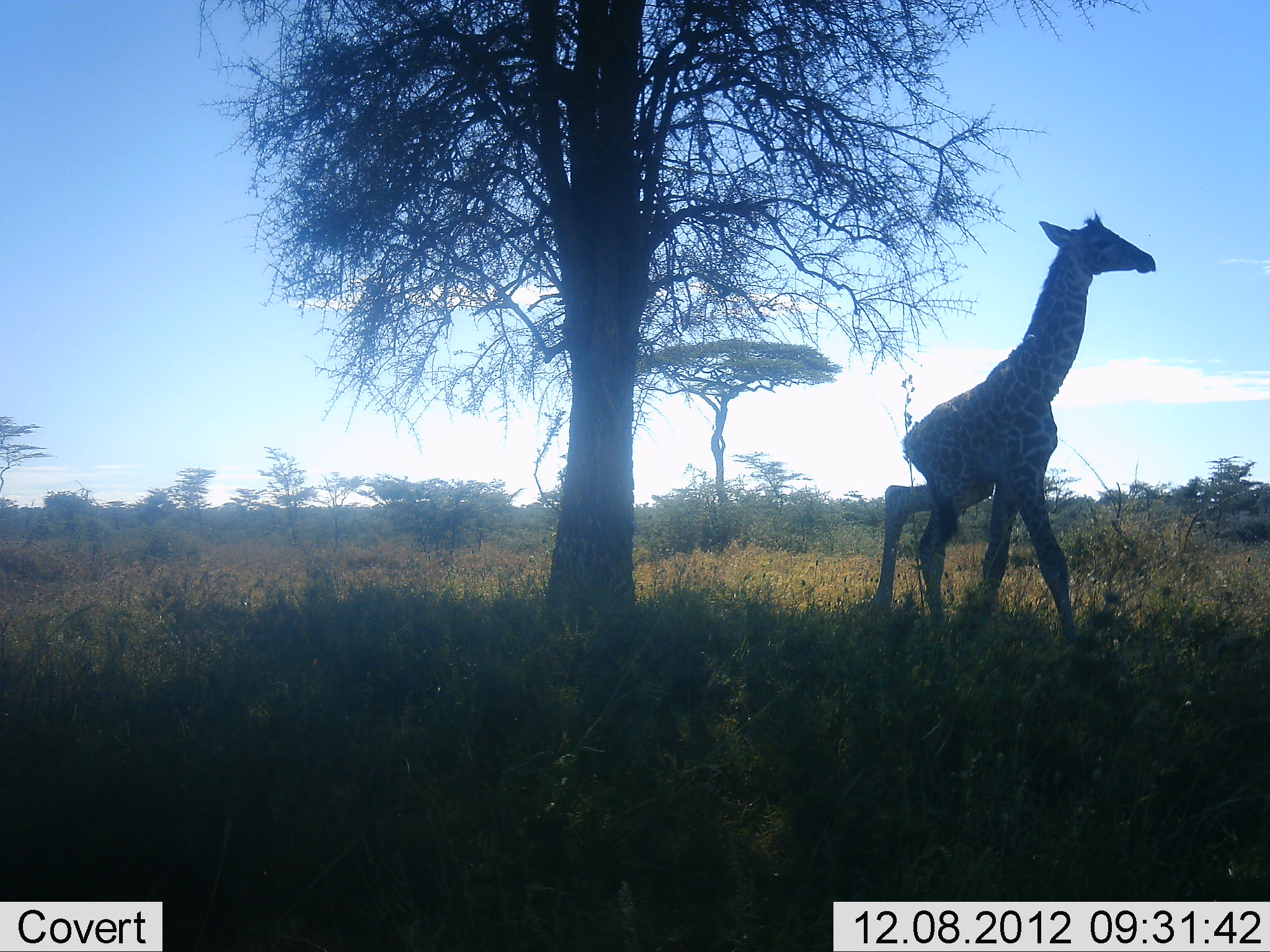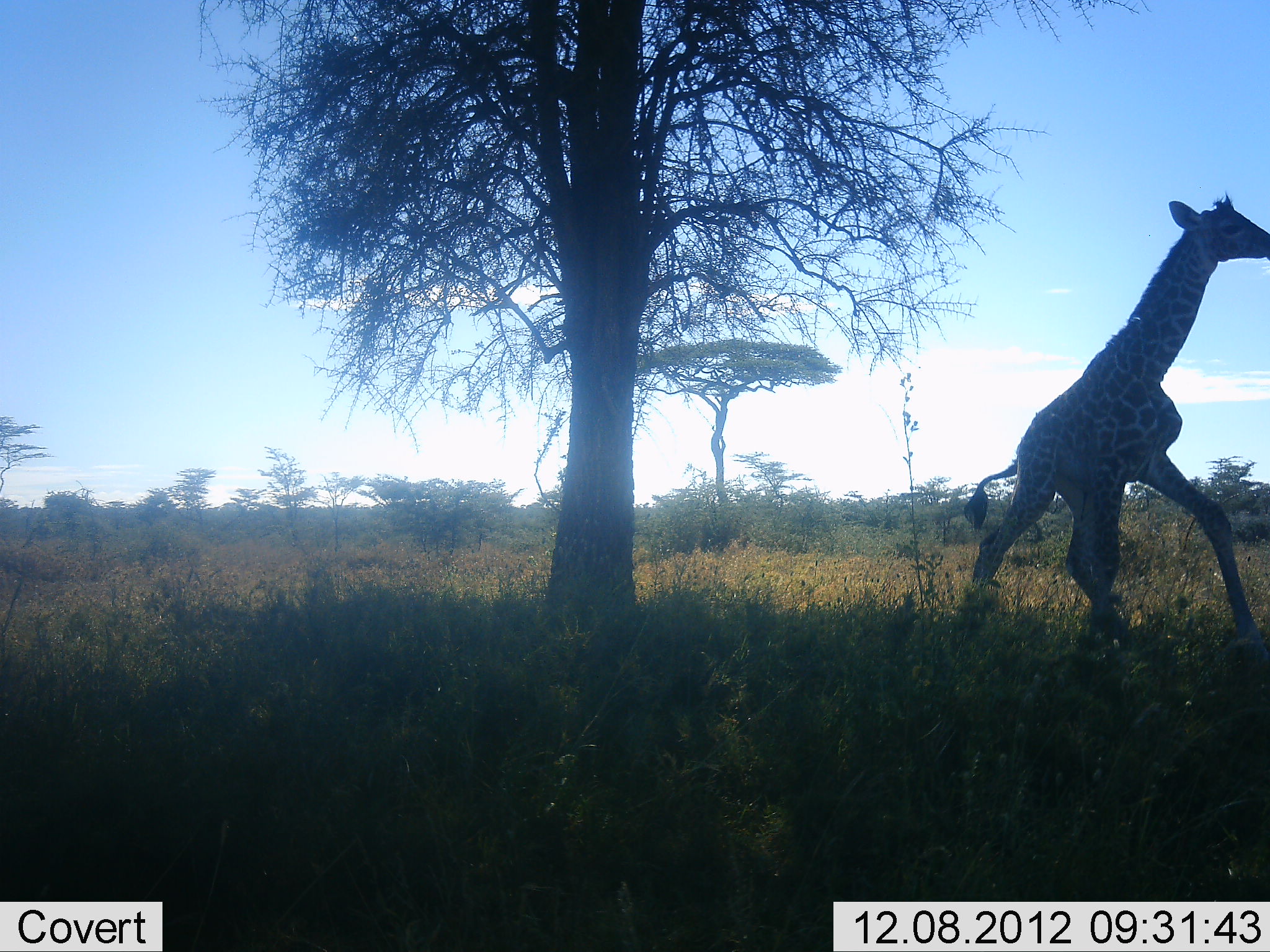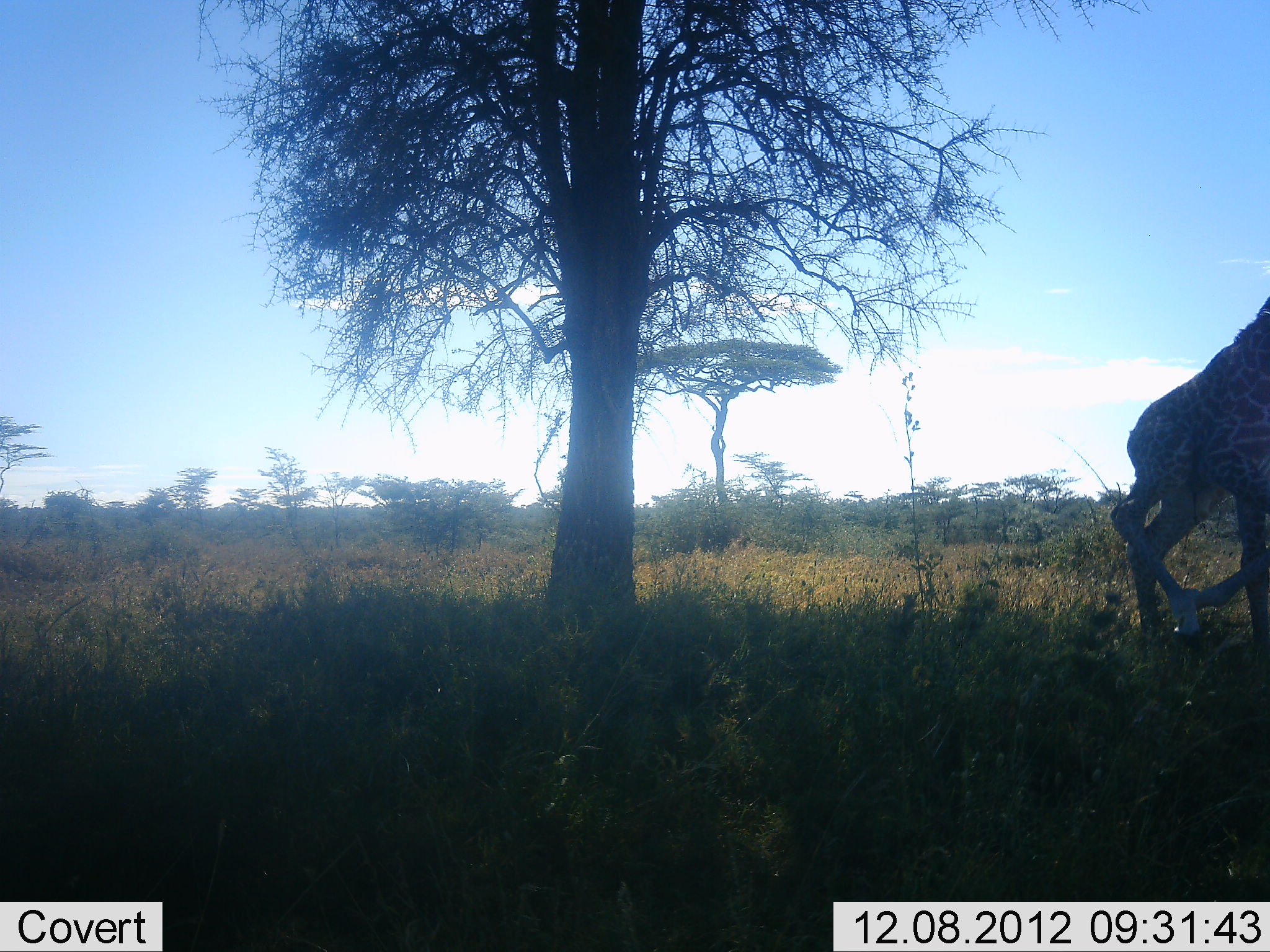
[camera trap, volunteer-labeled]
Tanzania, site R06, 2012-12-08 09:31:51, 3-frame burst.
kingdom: Animalia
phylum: Chordata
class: Mammalia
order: Artiodactyla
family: Giraffidae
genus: Giraffa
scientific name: Giraffa camelopardalis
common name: giraffe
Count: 1.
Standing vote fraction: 10%.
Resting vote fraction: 0%.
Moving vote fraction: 100%.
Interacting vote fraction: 0%.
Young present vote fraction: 50%.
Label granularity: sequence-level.